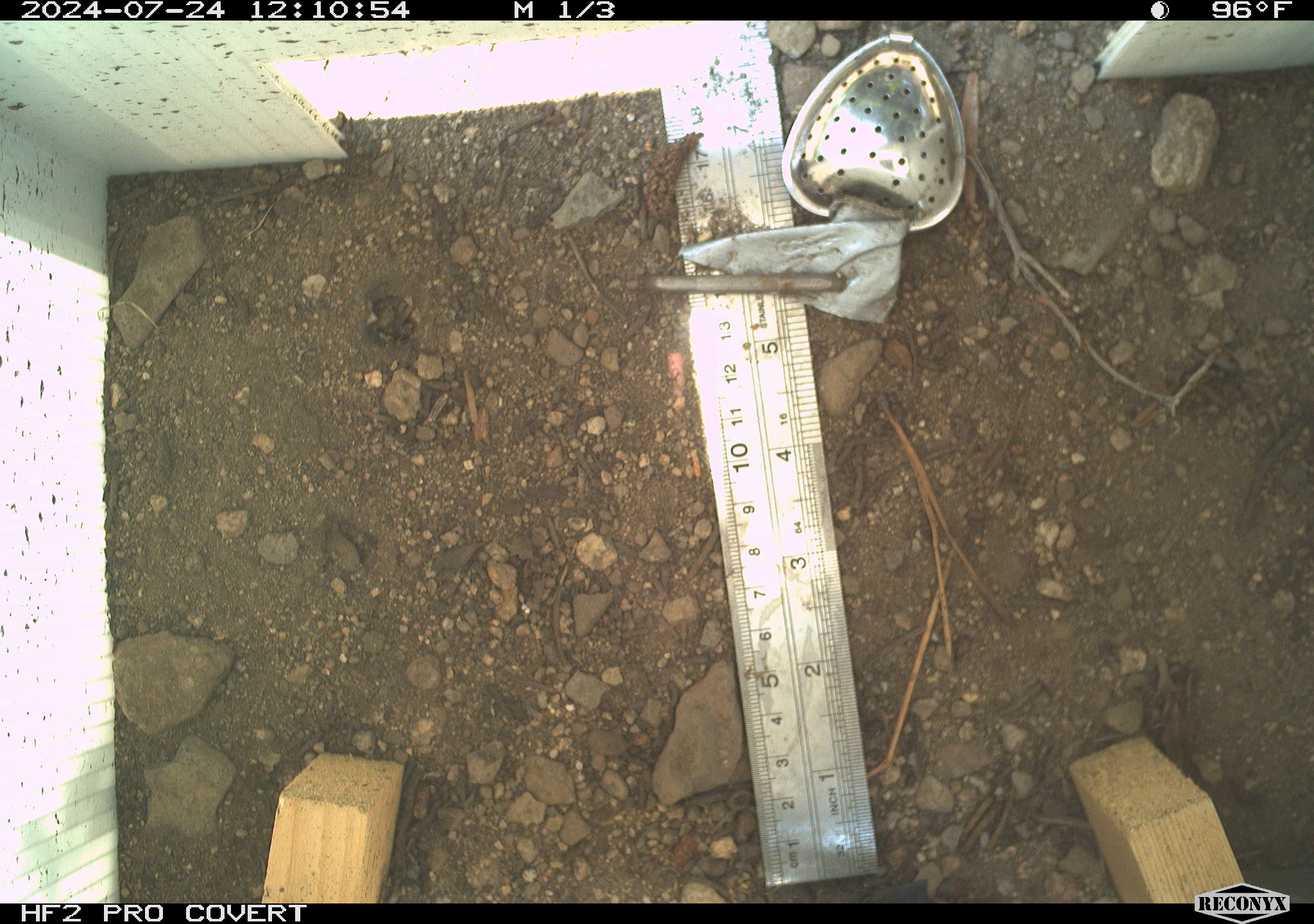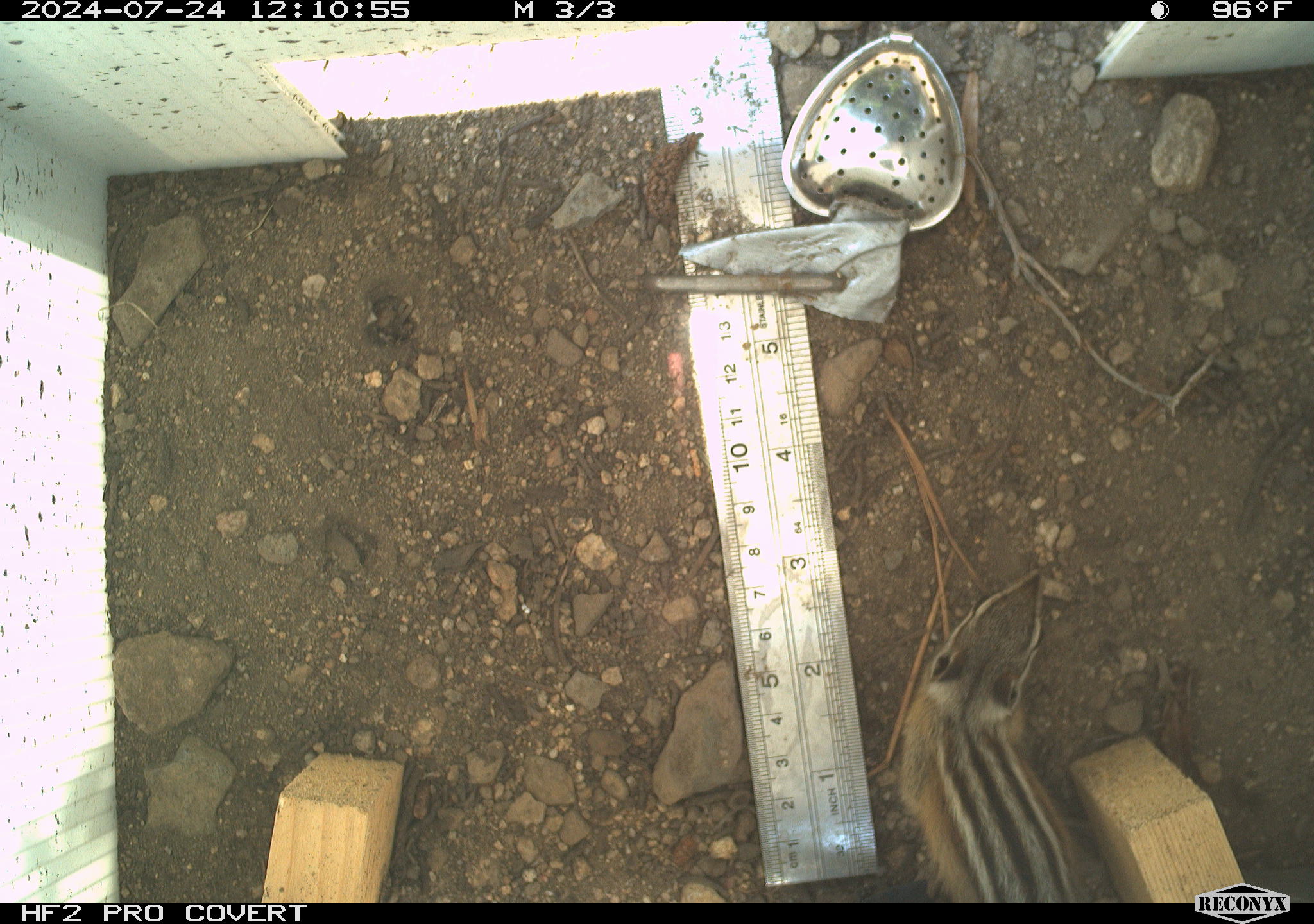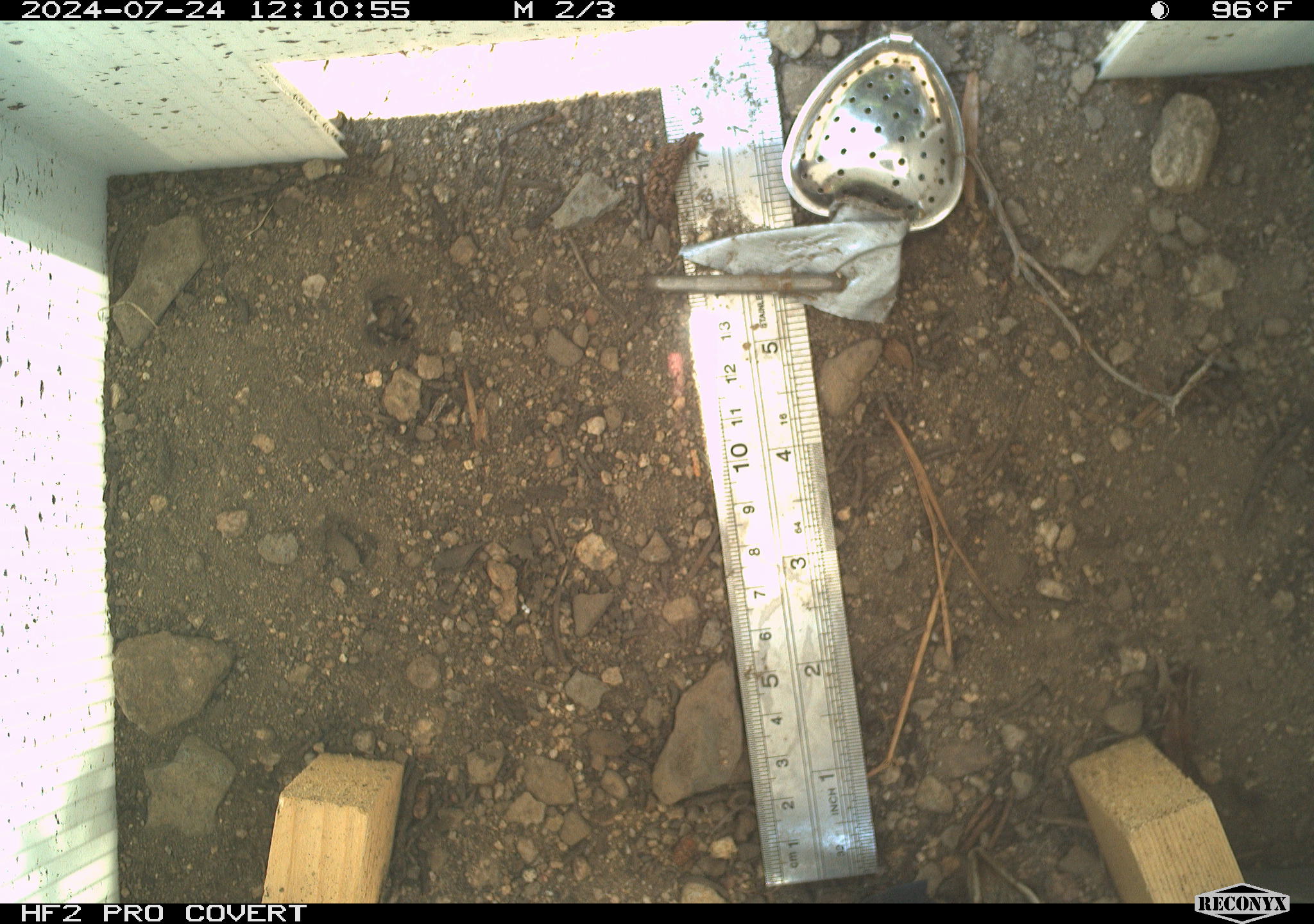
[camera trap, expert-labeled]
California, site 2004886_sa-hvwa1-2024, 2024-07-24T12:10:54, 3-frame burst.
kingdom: Animalia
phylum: Chordata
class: Mammalia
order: Rodentia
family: Sciuridae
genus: Neotamias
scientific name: Neotamias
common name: western chipmunks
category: neotamias species